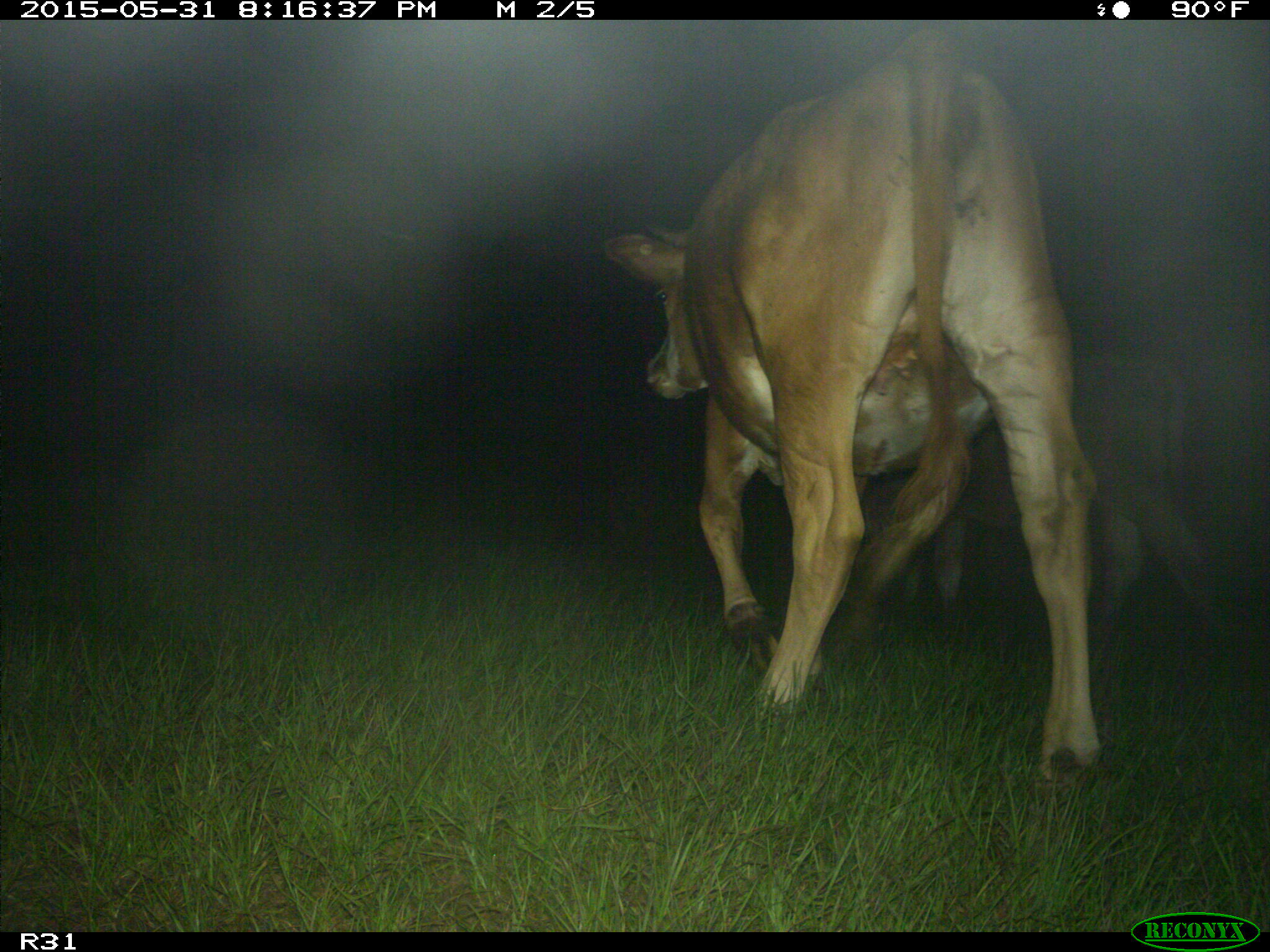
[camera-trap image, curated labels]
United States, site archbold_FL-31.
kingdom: Animalia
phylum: Chordata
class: Mammalia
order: Artiodactyla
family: Bovidae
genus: Bos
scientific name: Bos taurus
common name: domestic cow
Bos taurus (domestic cow).